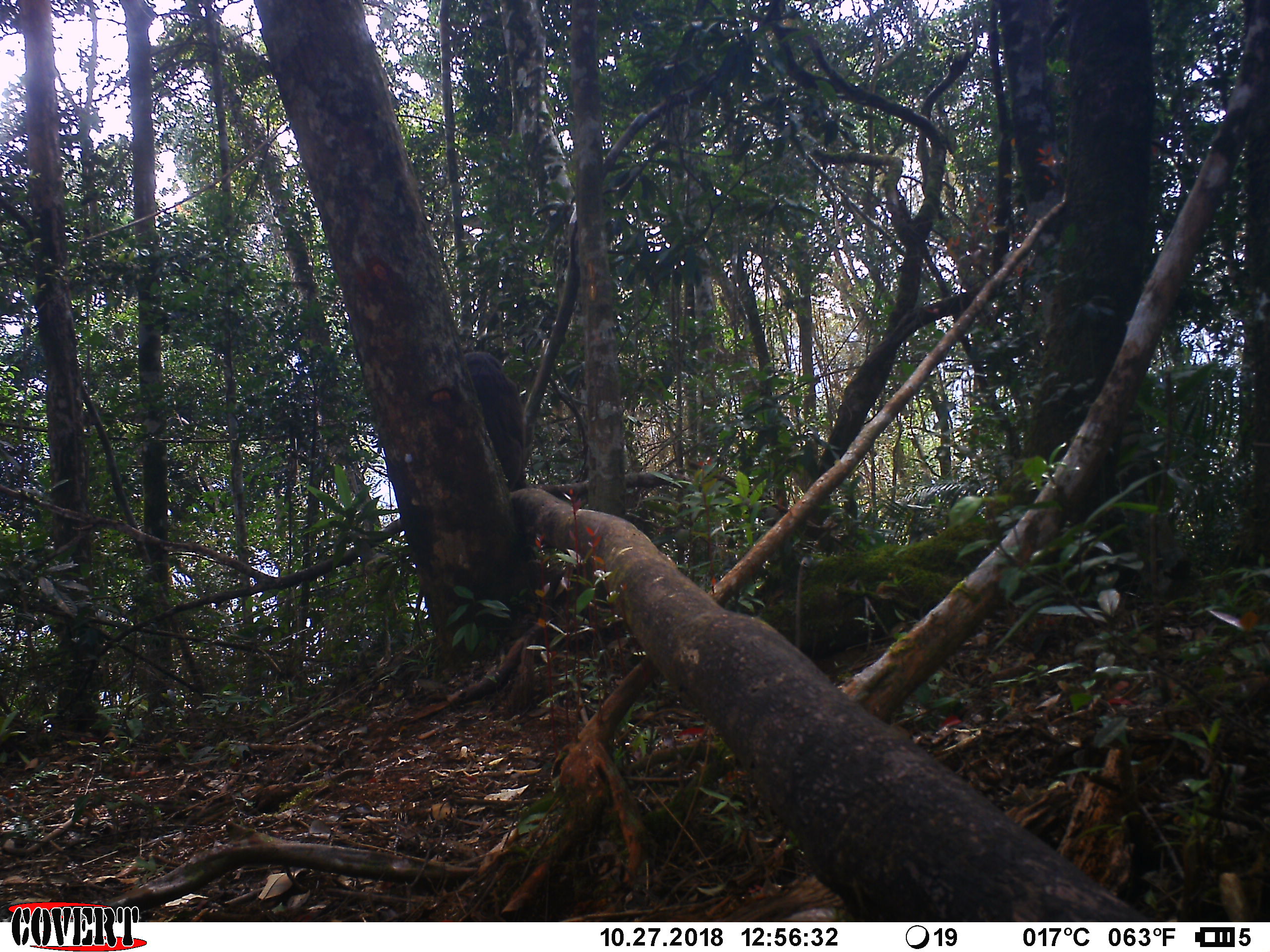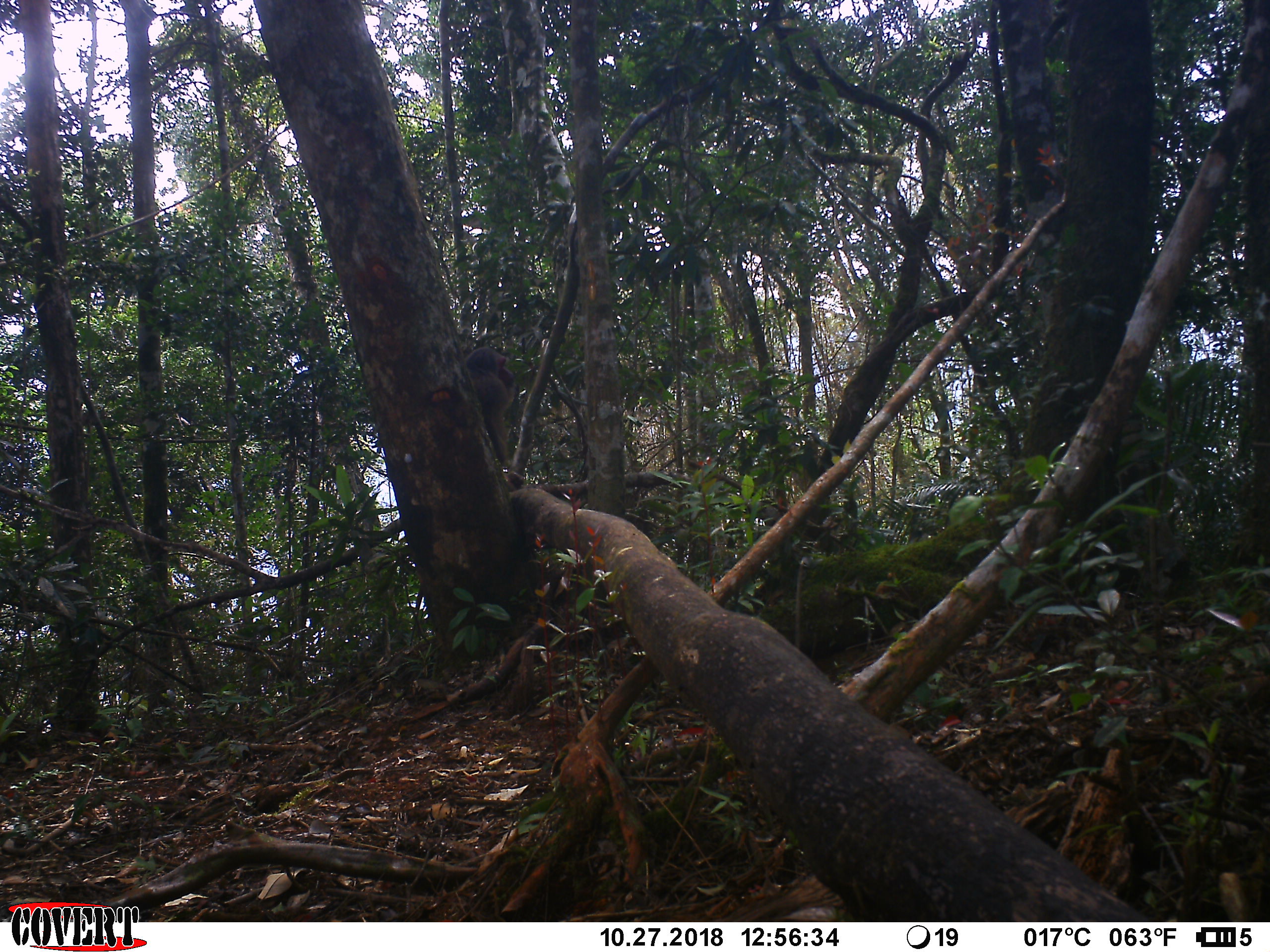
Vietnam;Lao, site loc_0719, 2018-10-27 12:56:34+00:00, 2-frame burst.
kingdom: Animalia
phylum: Chordata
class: Mammalia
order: Primates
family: Cercopithecidae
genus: Macaca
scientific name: Macaca arctoides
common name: stump-tailed macaque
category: stump tailed macaque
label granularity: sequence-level